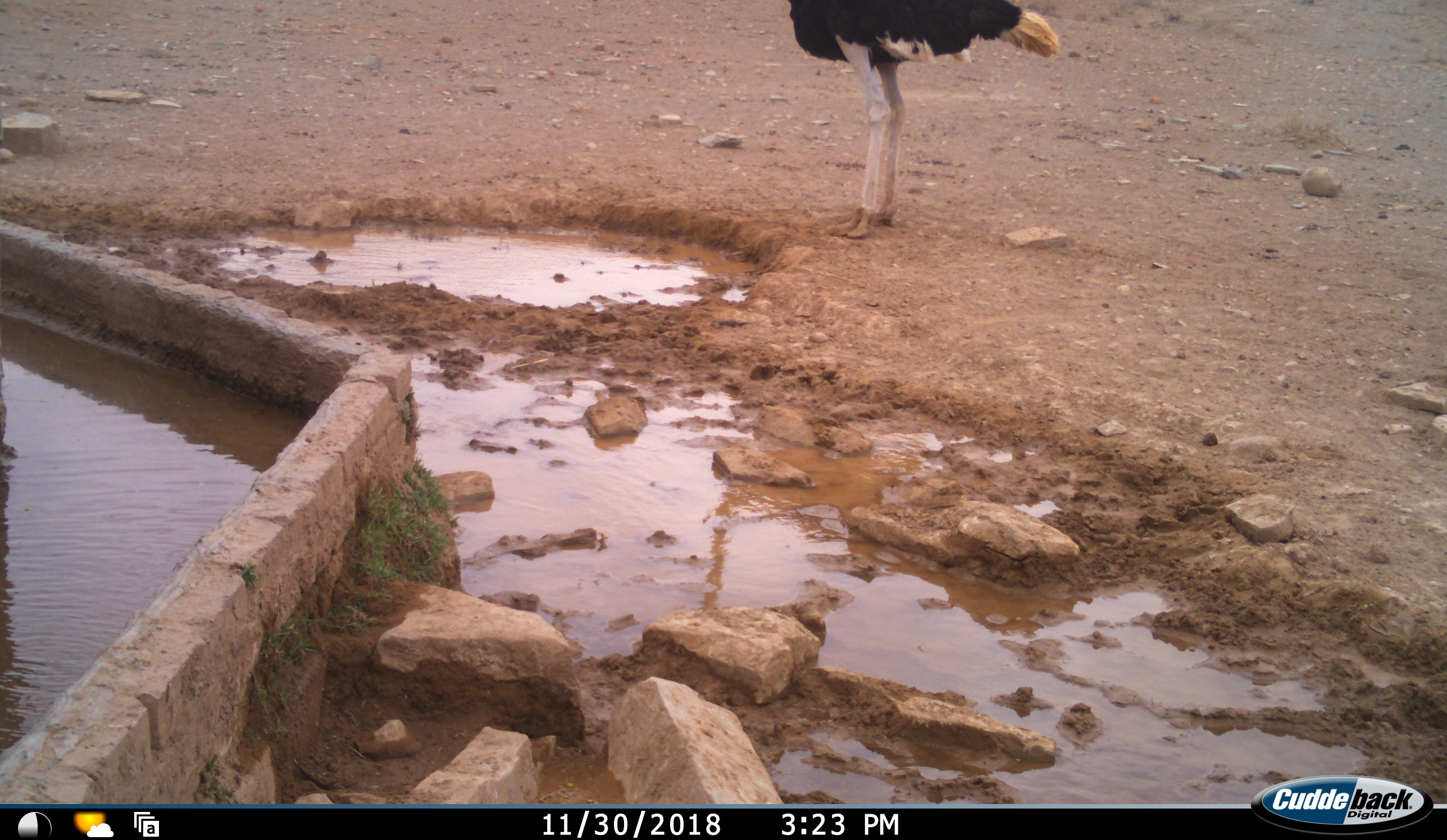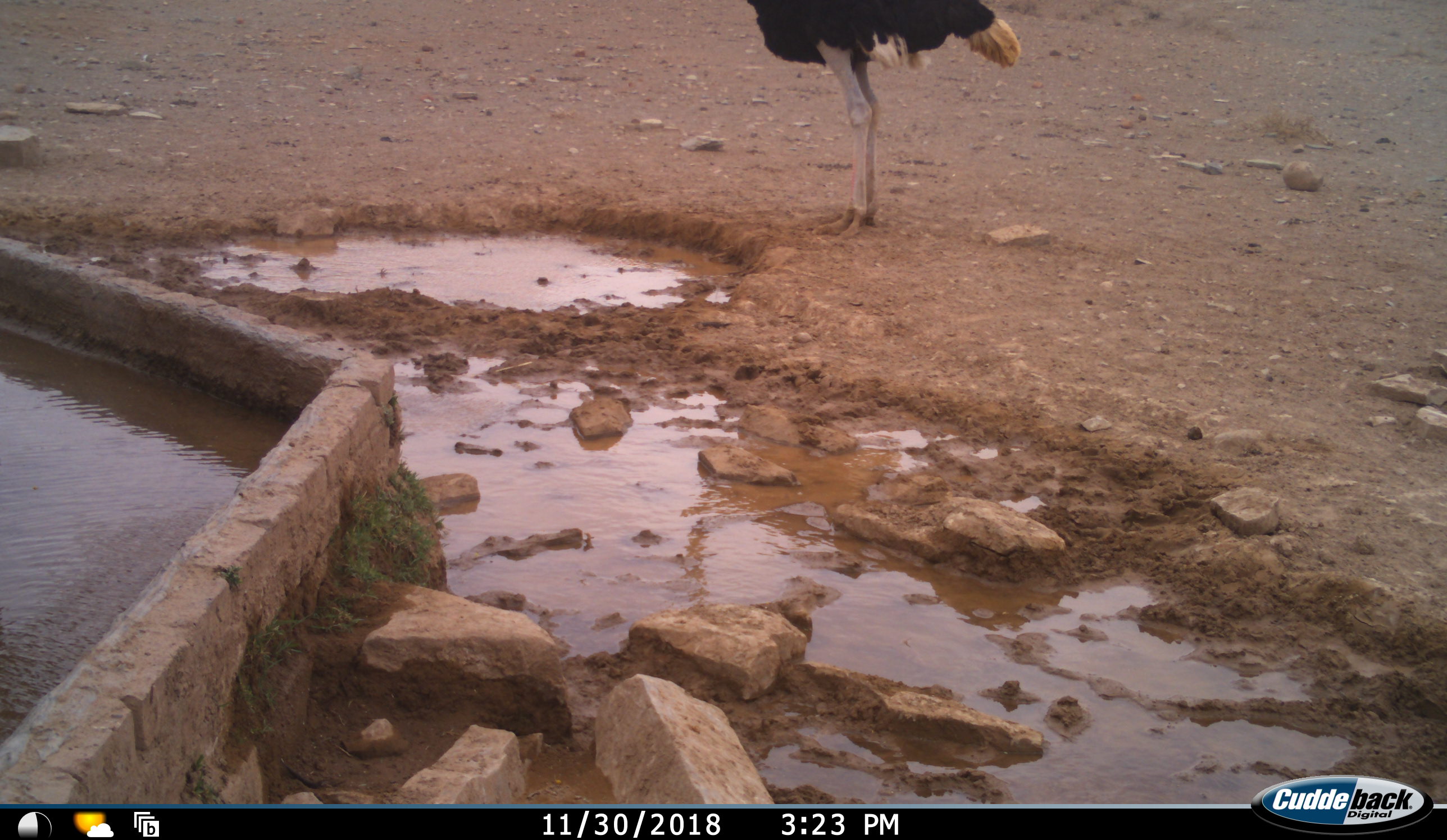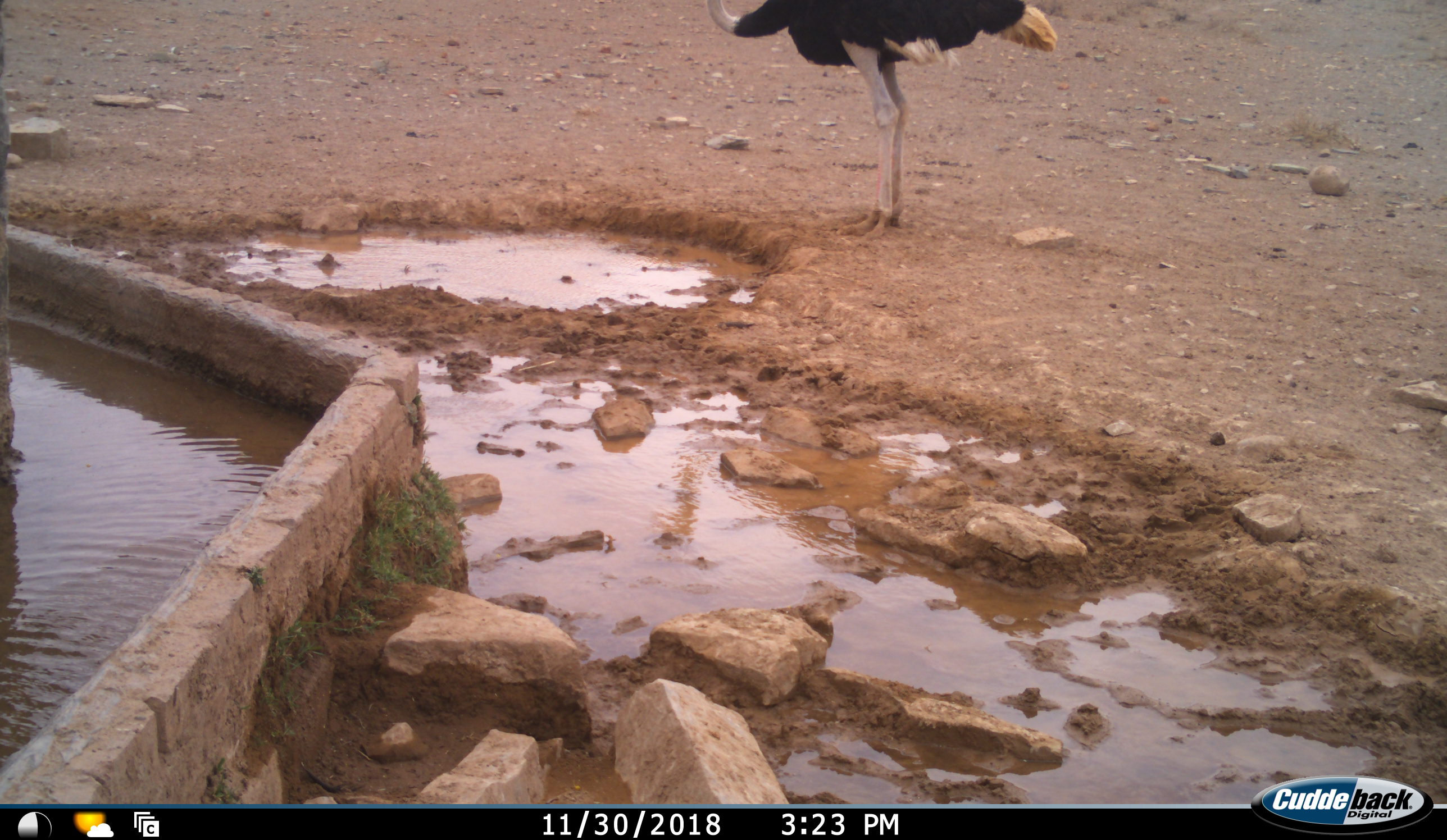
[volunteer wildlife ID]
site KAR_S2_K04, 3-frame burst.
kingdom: Animalia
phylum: Chordata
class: Aves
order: Struthioniformes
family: Struthionidae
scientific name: Struthionidae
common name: ostrich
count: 1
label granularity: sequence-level